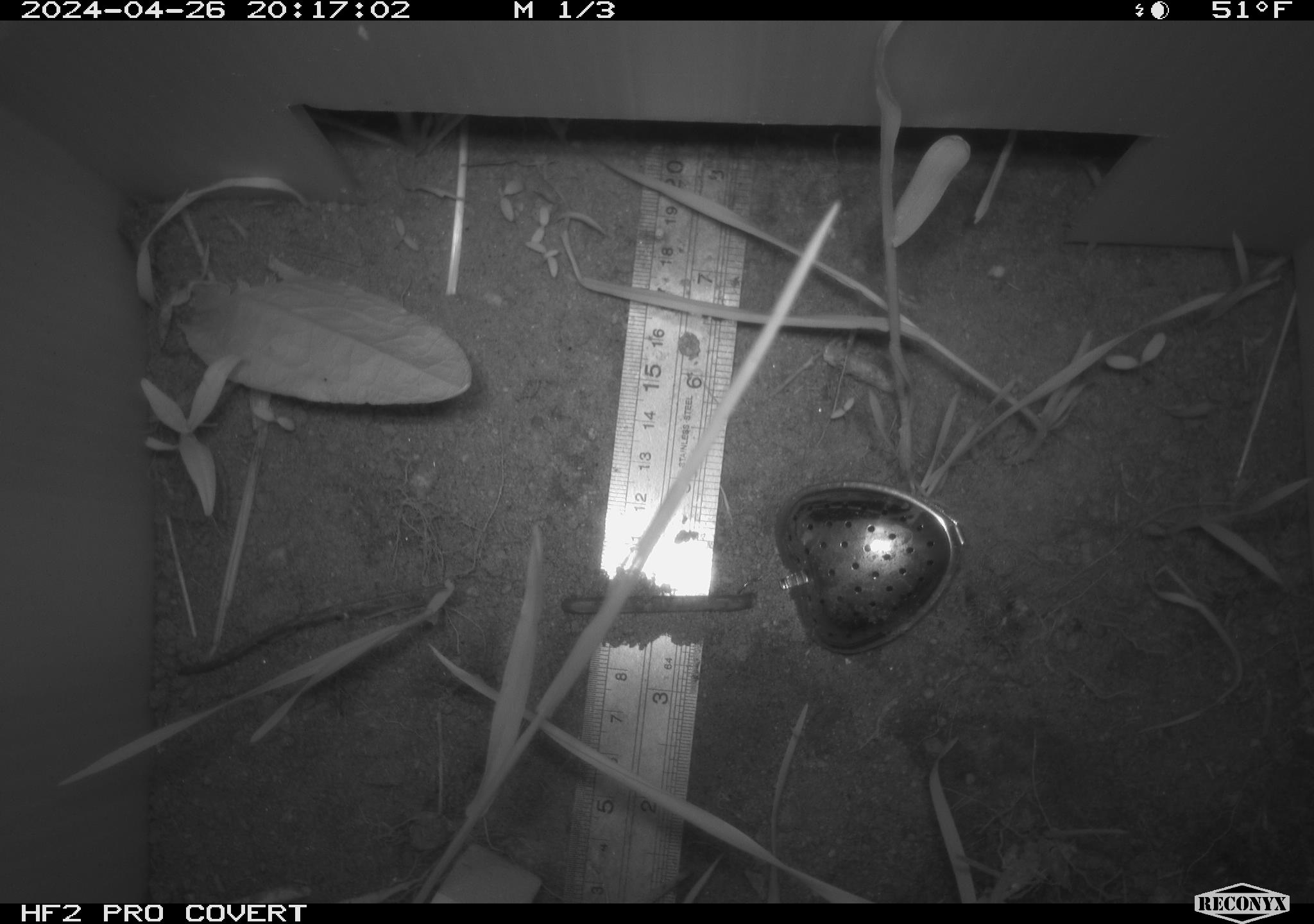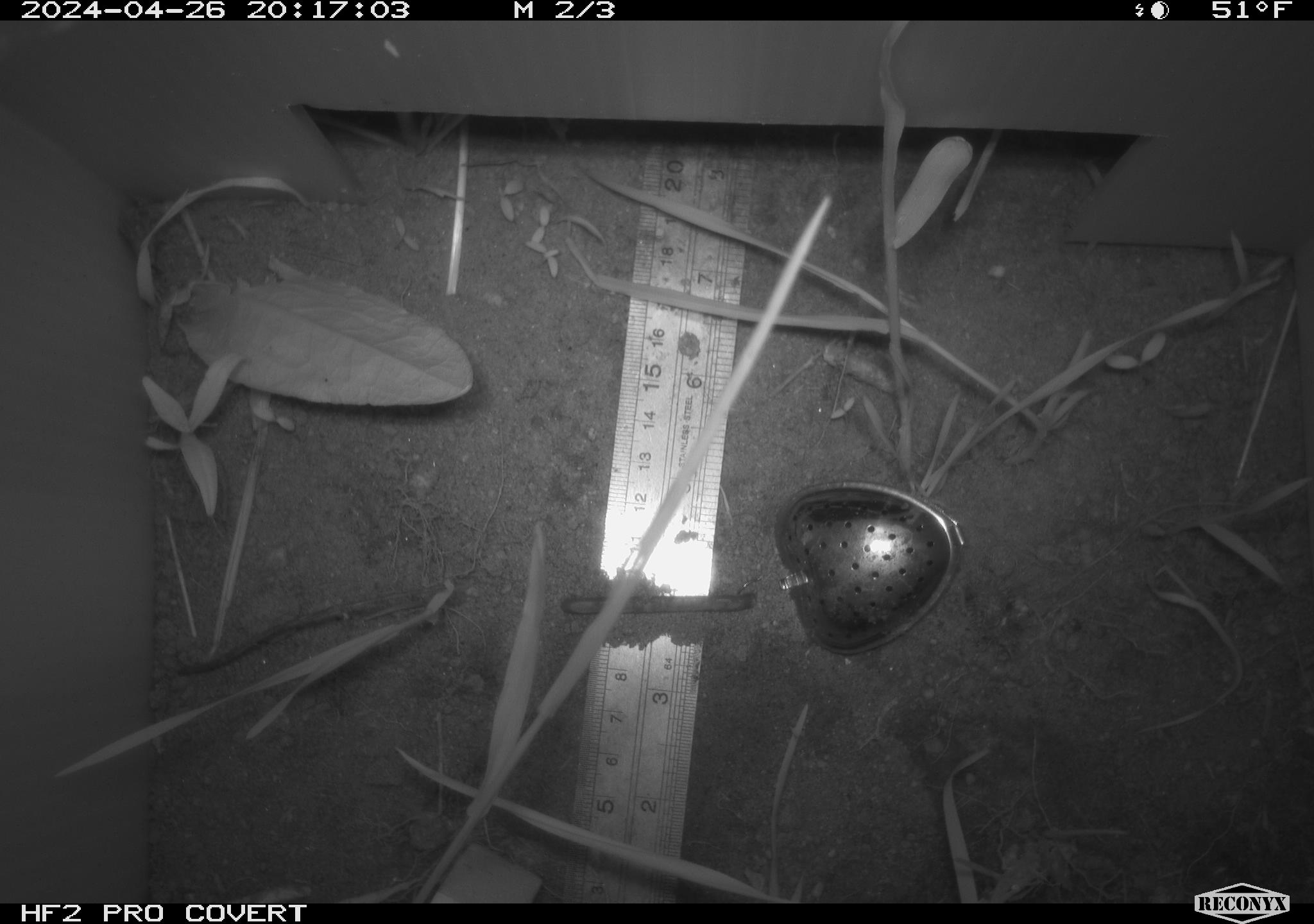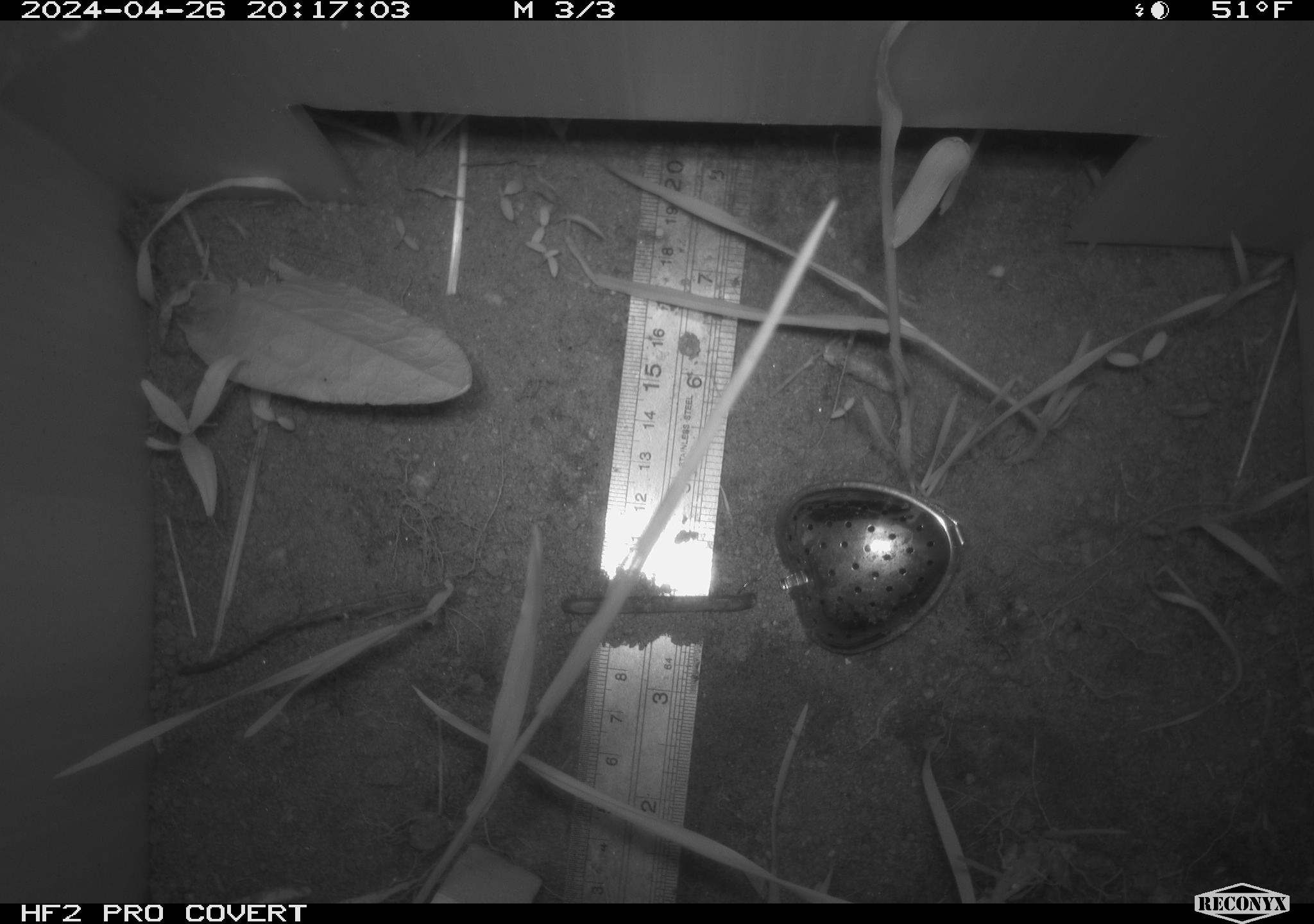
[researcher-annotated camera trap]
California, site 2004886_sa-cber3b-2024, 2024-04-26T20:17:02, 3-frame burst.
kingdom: Animalia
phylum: Chordata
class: Mammalia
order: Rodentia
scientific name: Rodentia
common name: mouse species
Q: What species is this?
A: Mouse species (Rodentia).